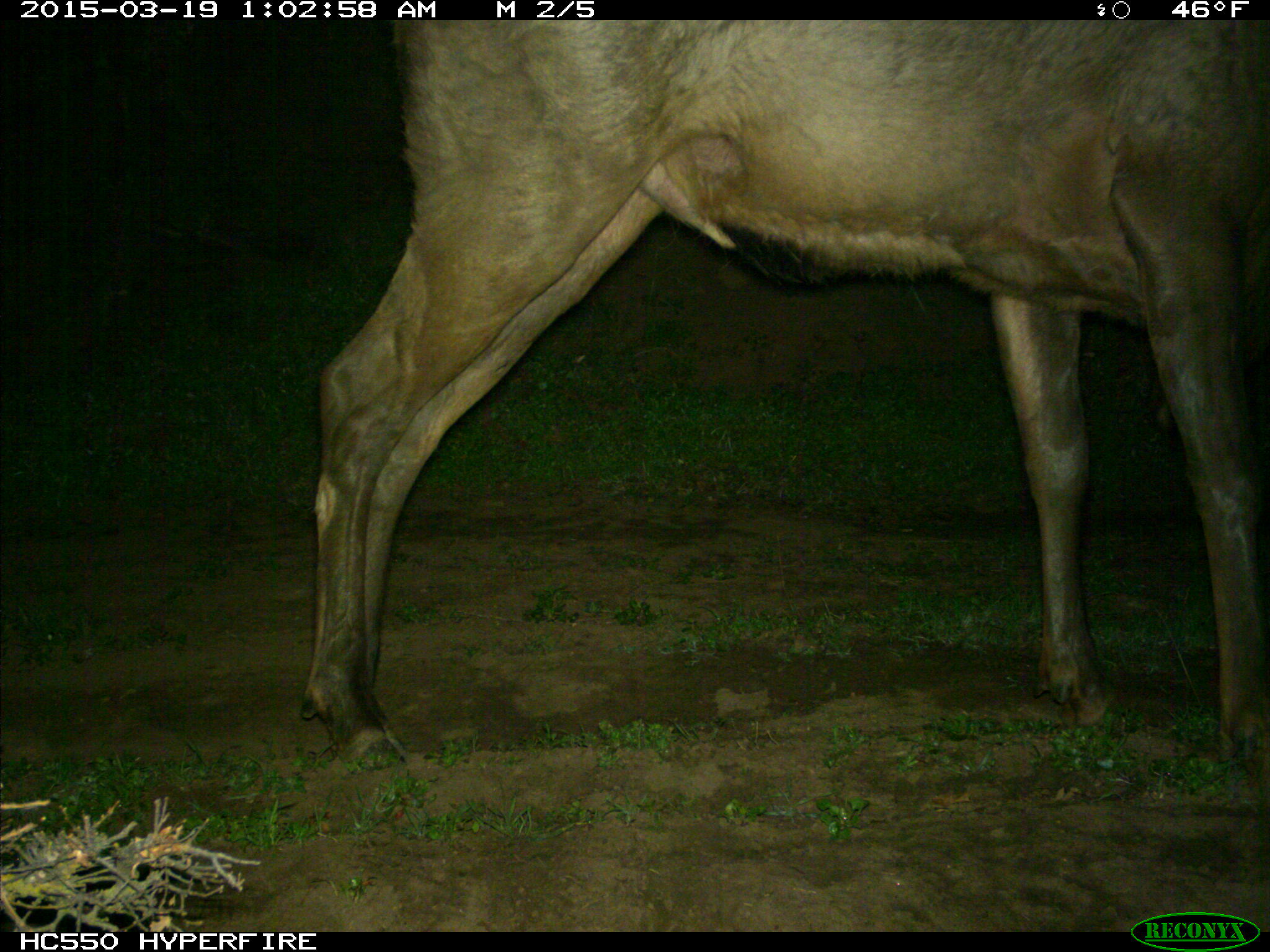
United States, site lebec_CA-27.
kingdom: Animalia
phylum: Chordata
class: Mammalia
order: Artiodactyla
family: Cervidae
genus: Cervus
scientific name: Cervus canadensis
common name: elk